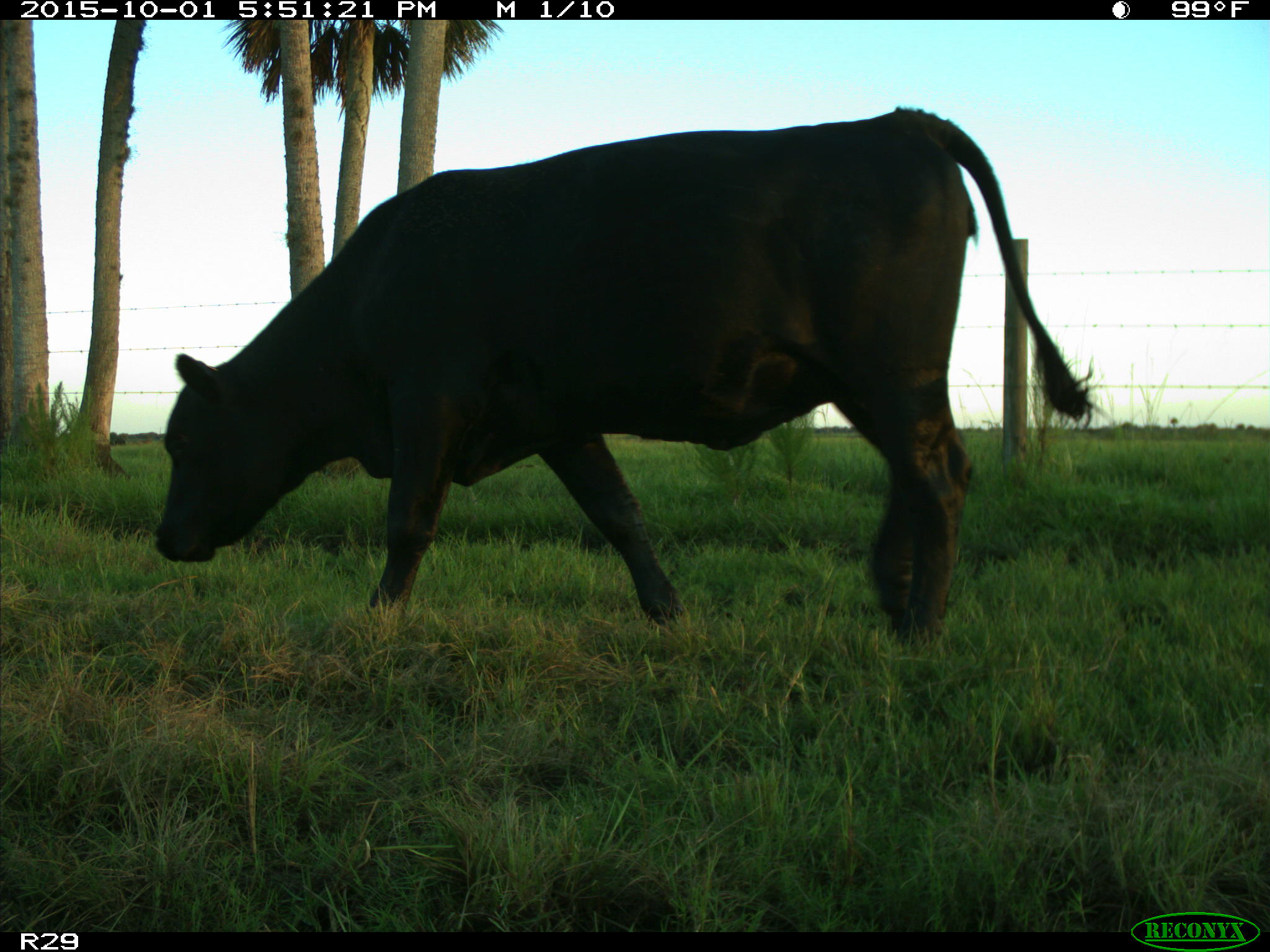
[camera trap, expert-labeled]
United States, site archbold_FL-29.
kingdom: Animalia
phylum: Chordata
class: Mammalia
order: Artiodactyla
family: Bovidae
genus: Bos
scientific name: Bos taurus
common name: domestic cow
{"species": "Bos taurus (domestic cow)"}